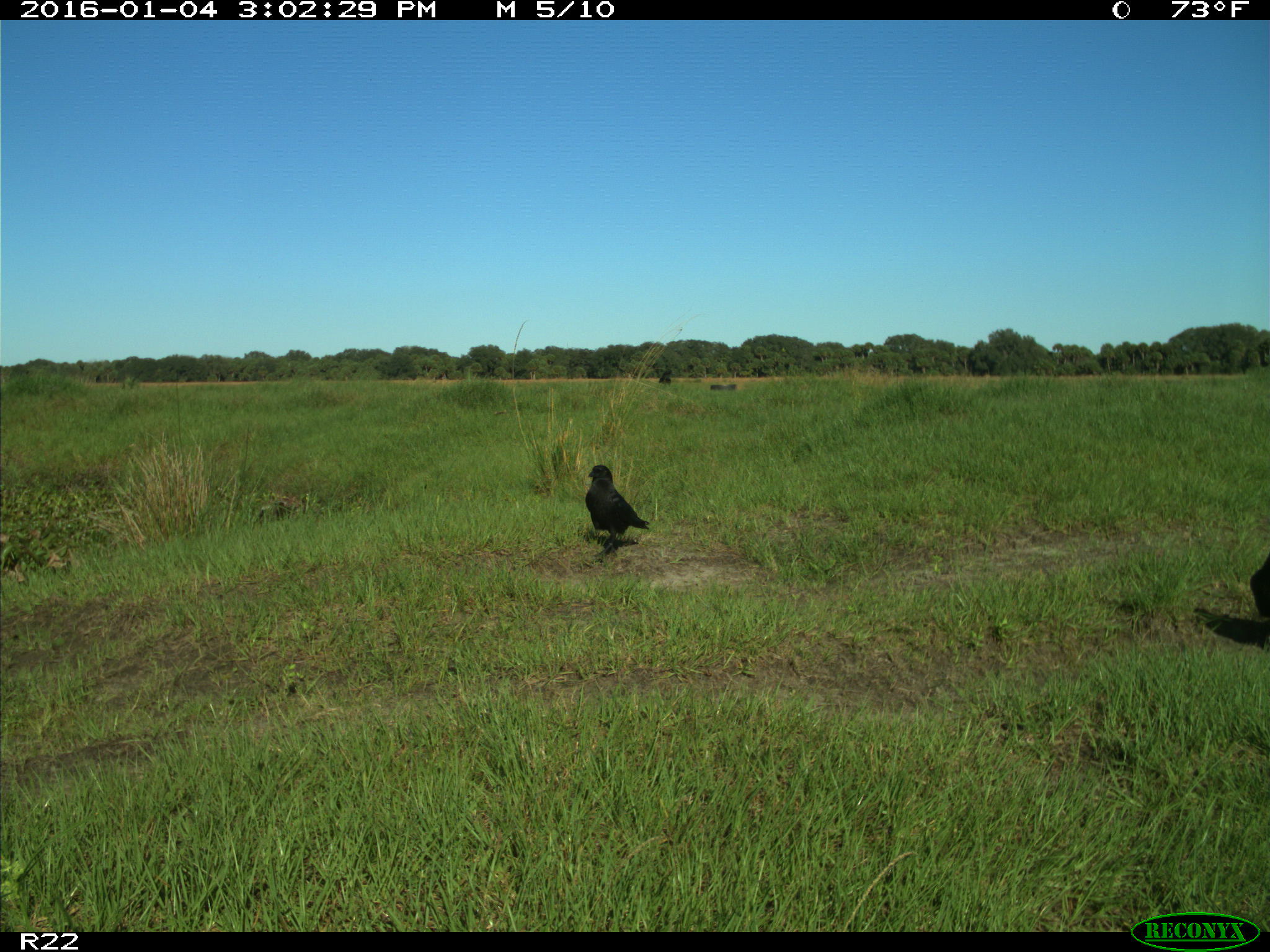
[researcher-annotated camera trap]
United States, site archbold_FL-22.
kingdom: Animalia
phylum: Chordata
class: Aves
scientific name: Aves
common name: birds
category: unidentified bird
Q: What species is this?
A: Unidentified bird (birds) (Aves).